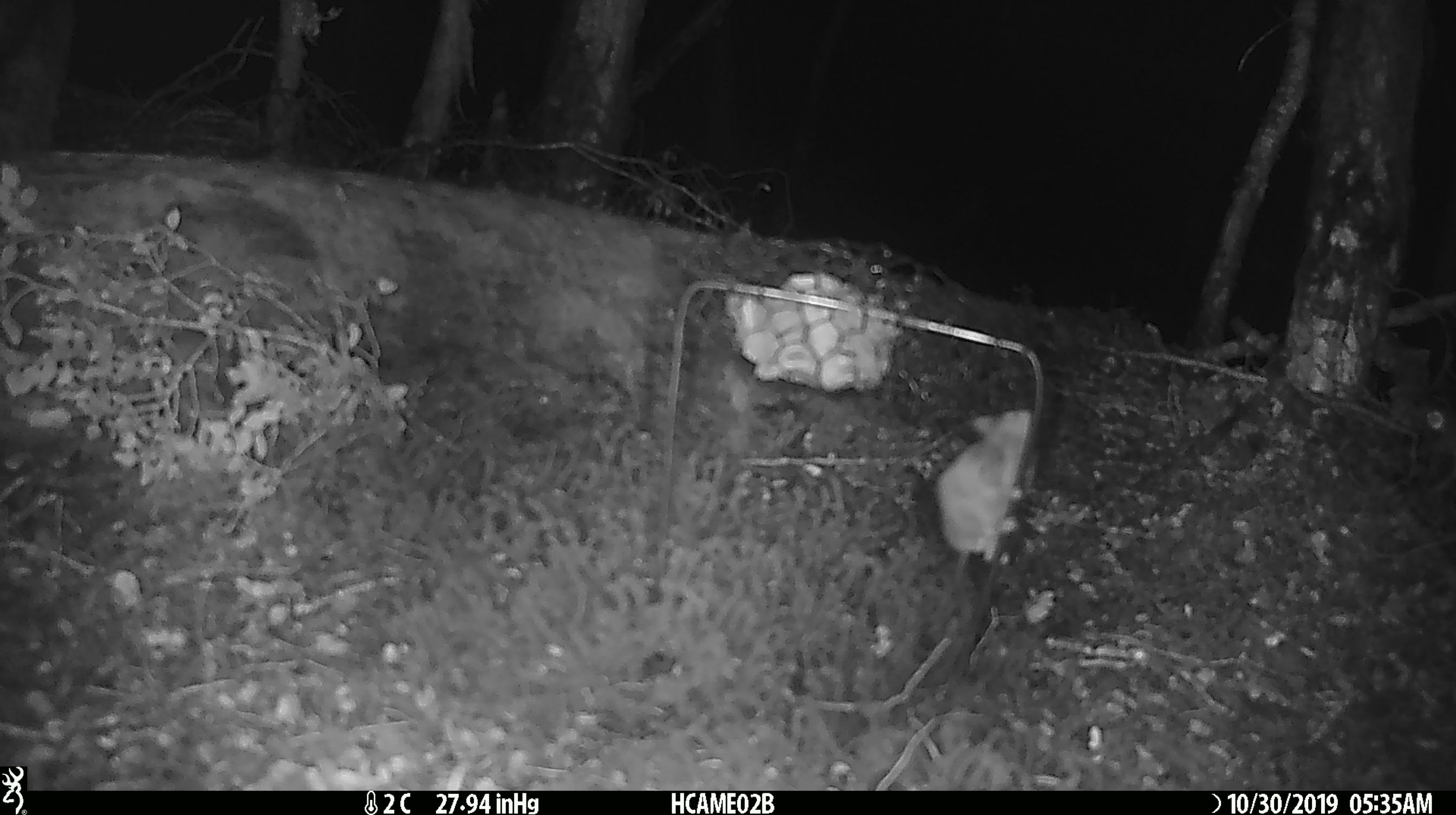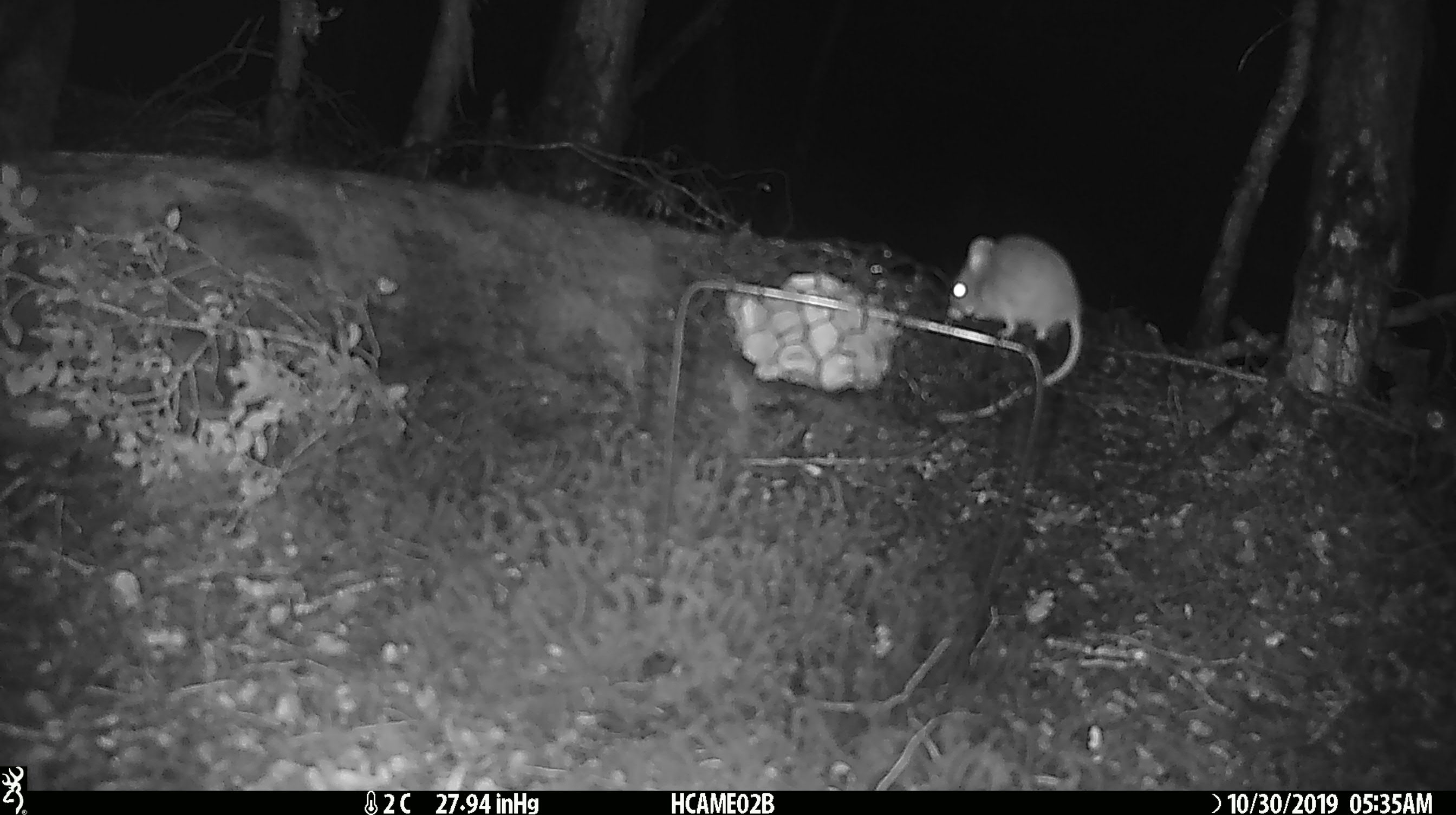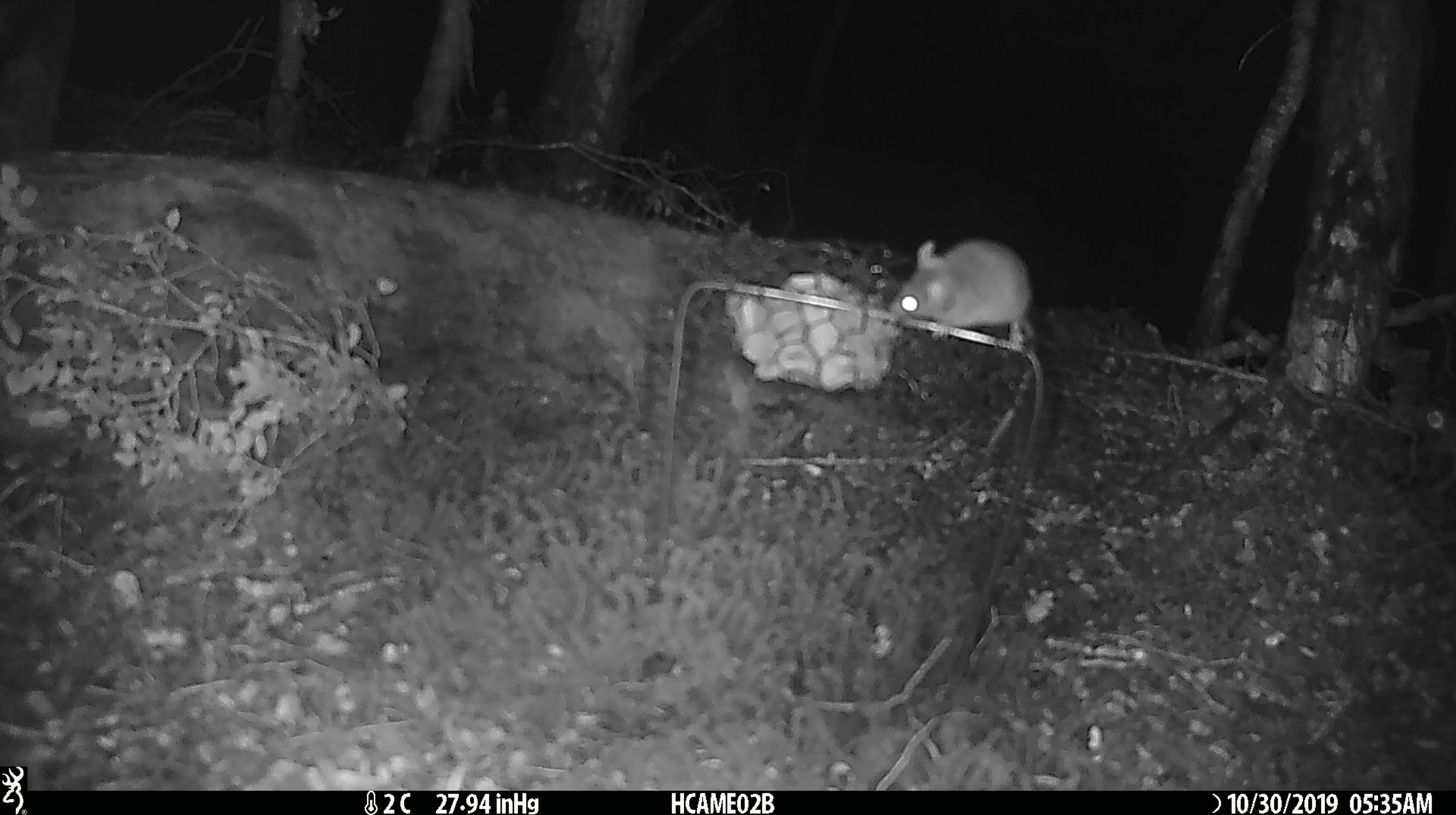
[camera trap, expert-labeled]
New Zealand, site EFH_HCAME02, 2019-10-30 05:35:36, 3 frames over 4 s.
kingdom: Animalia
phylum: Chordata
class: Mammalia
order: Rodentia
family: Muridae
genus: Mus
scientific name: Mus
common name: mouse